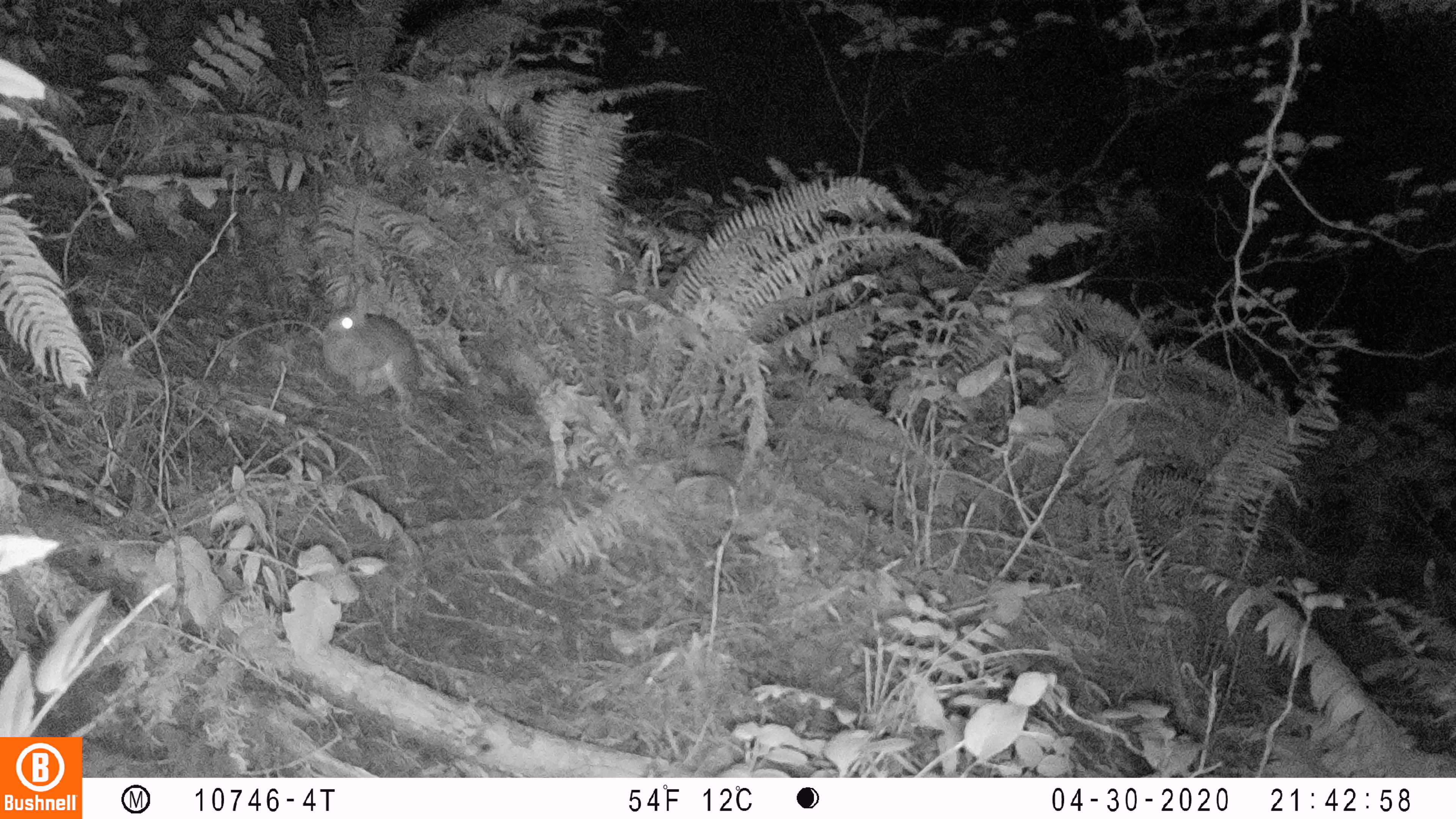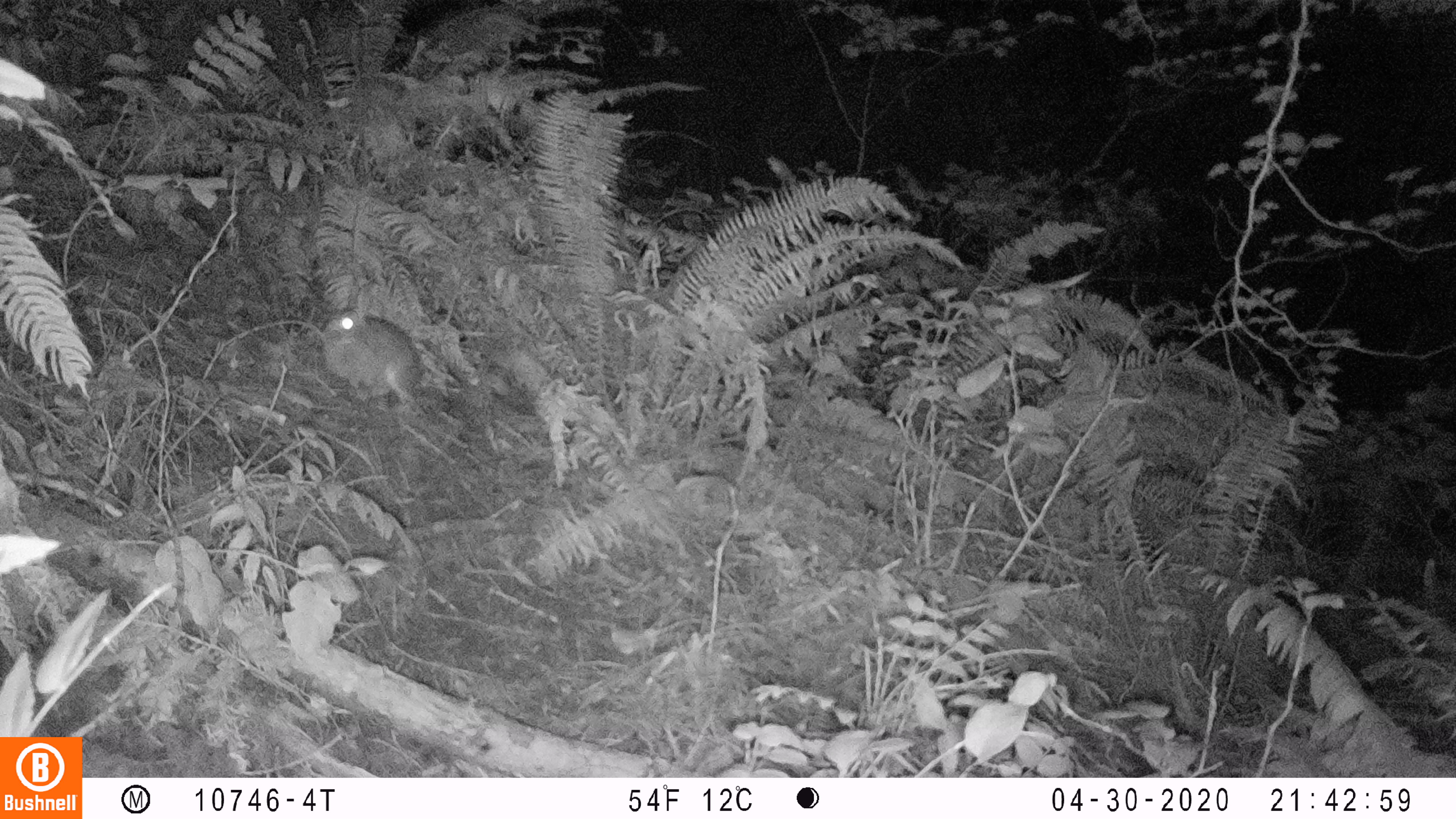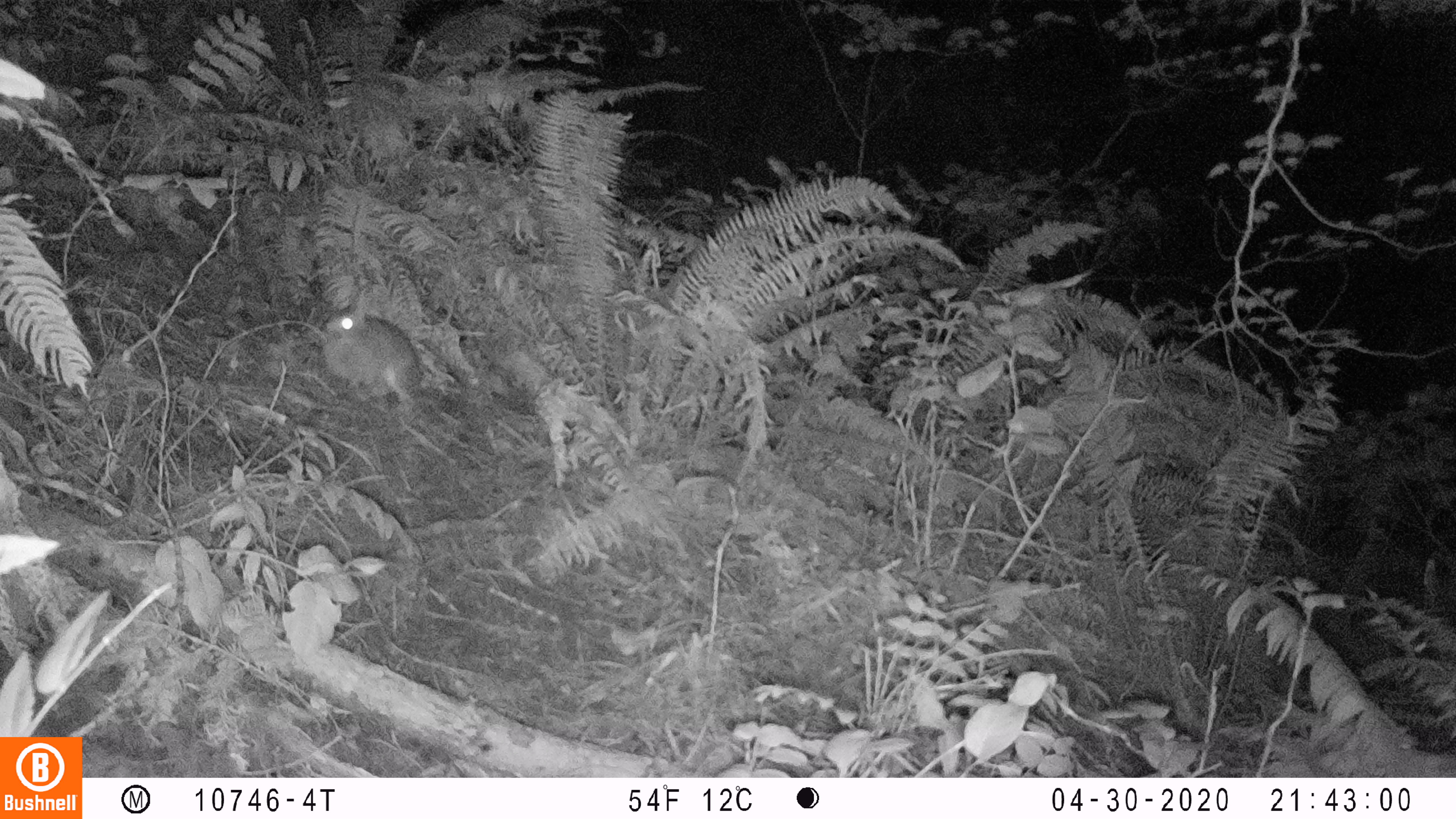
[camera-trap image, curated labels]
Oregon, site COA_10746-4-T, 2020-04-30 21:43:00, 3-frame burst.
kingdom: Animalia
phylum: Chordata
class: Mammalia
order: Lagomorpha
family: Leporidae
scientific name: Leporidae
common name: hares and rabbits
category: leporidae family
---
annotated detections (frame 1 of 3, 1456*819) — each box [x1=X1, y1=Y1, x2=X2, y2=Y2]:
leporidae family: [x1=321, y1=275, x2=421, y2=415]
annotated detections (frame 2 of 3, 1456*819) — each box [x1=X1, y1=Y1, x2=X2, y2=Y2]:
leporidae family: [x1=317, y1=275, x2=426, y2=403]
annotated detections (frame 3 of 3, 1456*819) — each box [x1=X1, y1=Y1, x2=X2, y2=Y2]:
leporidae family: [x1=316, y1=272, x2=423, y2=418]